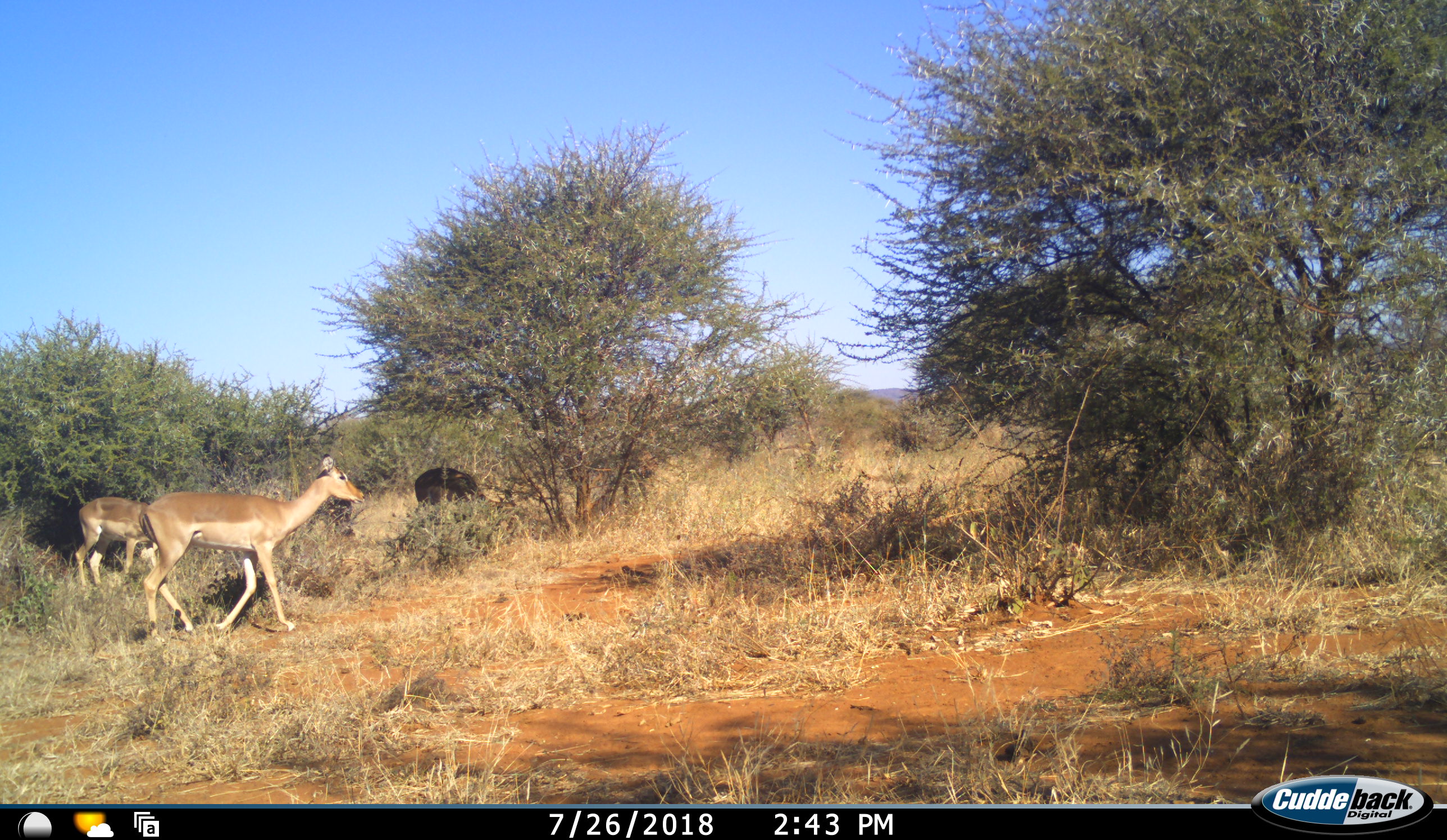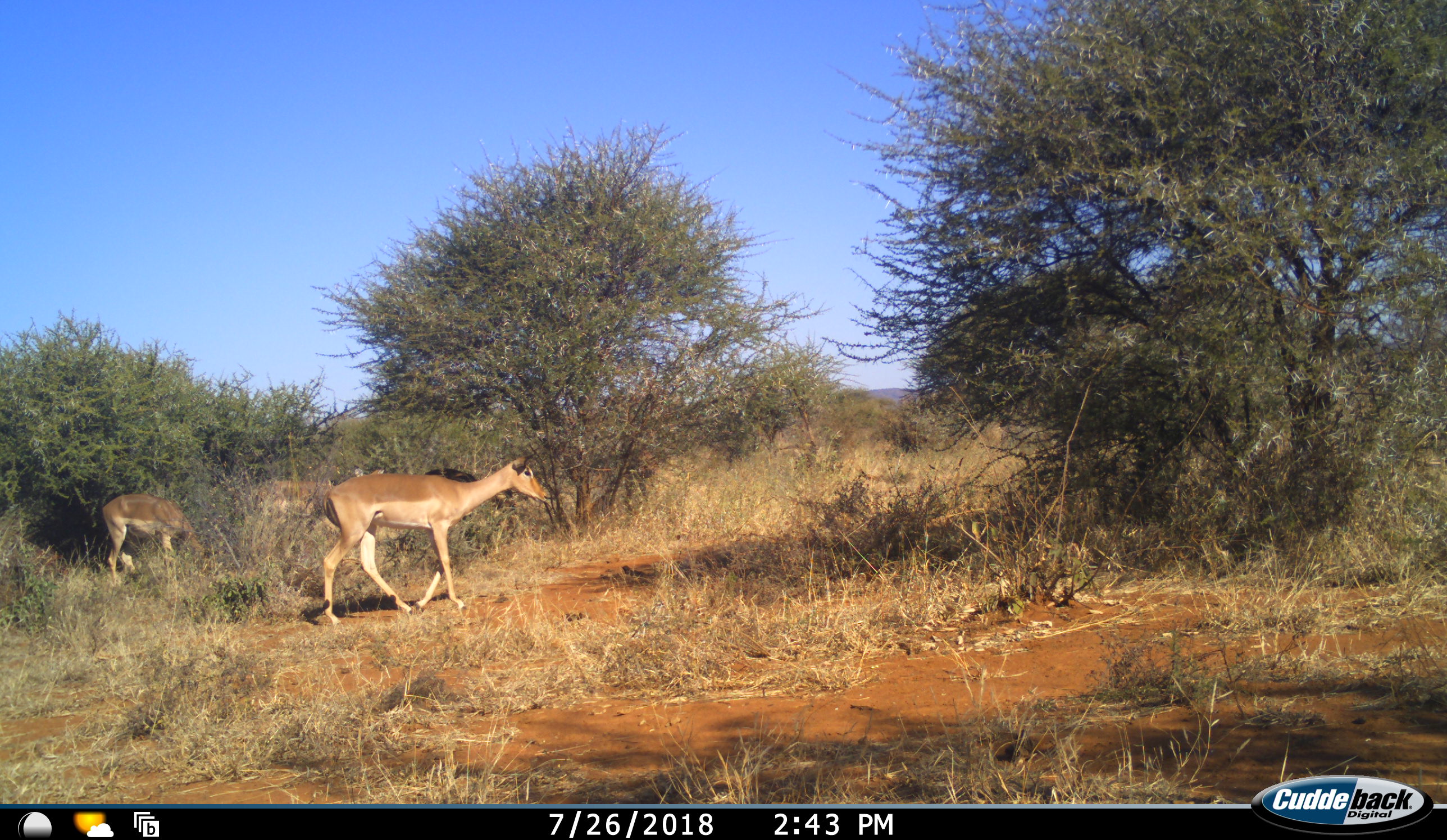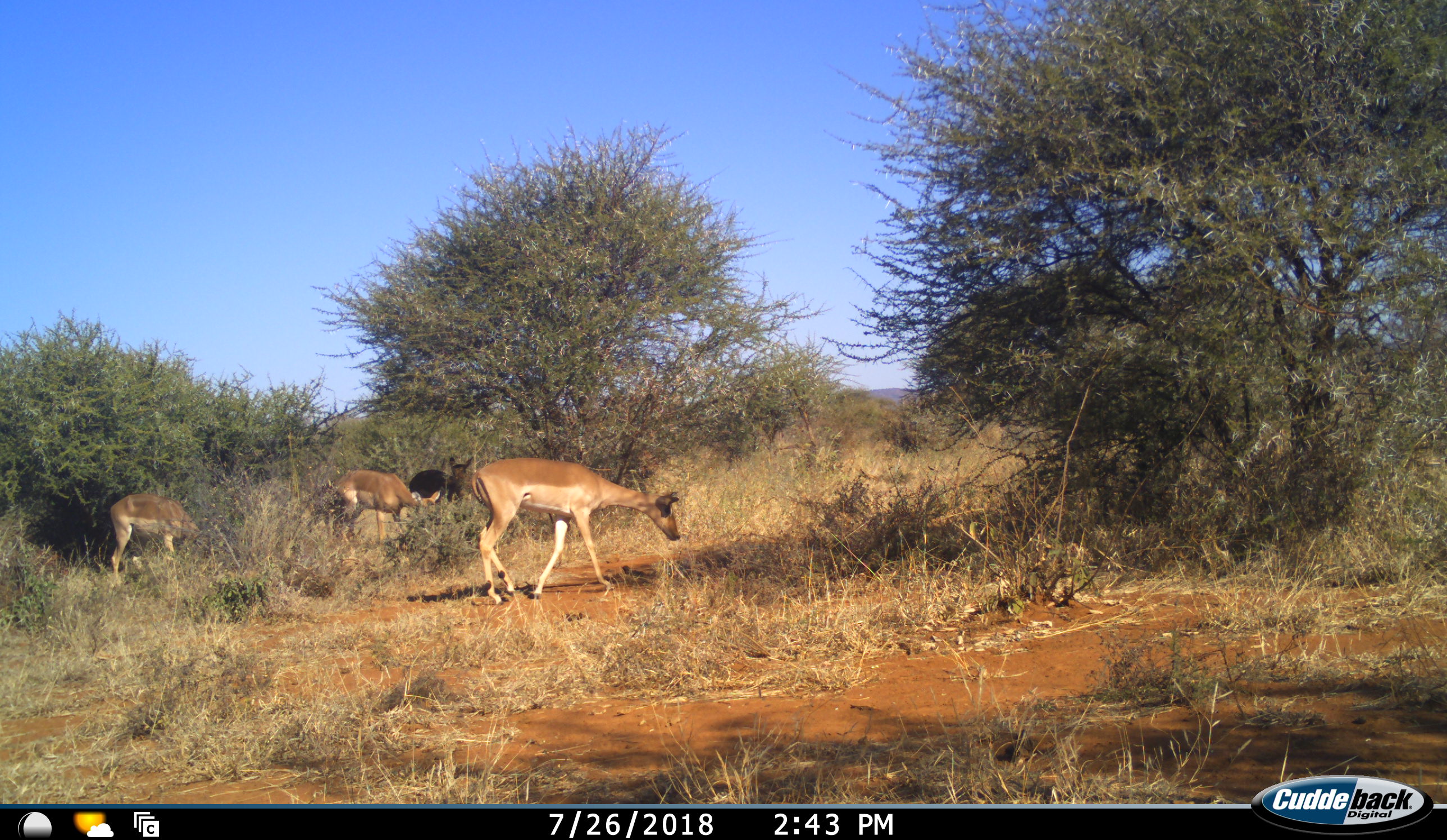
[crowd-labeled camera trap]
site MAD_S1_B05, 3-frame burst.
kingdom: Animalia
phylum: Chordata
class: Mammalia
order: Artiodactyla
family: Bovidae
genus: Aepyceros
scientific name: Aepyceros melampus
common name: impala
Impala (Aepyceros melampus), count 4. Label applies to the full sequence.